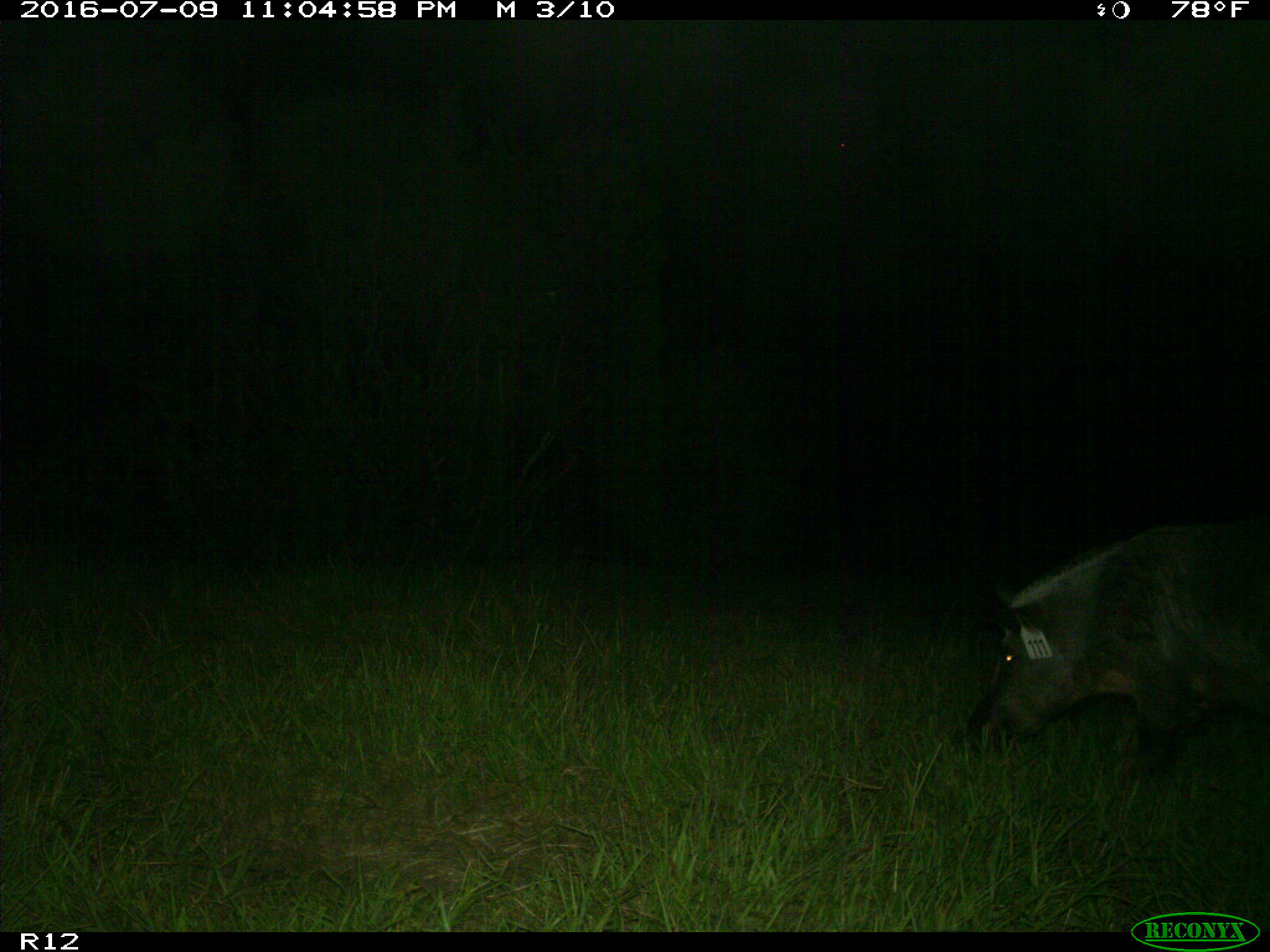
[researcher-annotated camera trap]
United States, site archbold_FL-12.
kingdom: Animalia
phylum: Chordata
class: Mammalia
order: Artiodactyla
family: Suidae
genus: Sus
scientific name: Sus scrofa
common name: wild boar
Sus scrofa (wild boar).